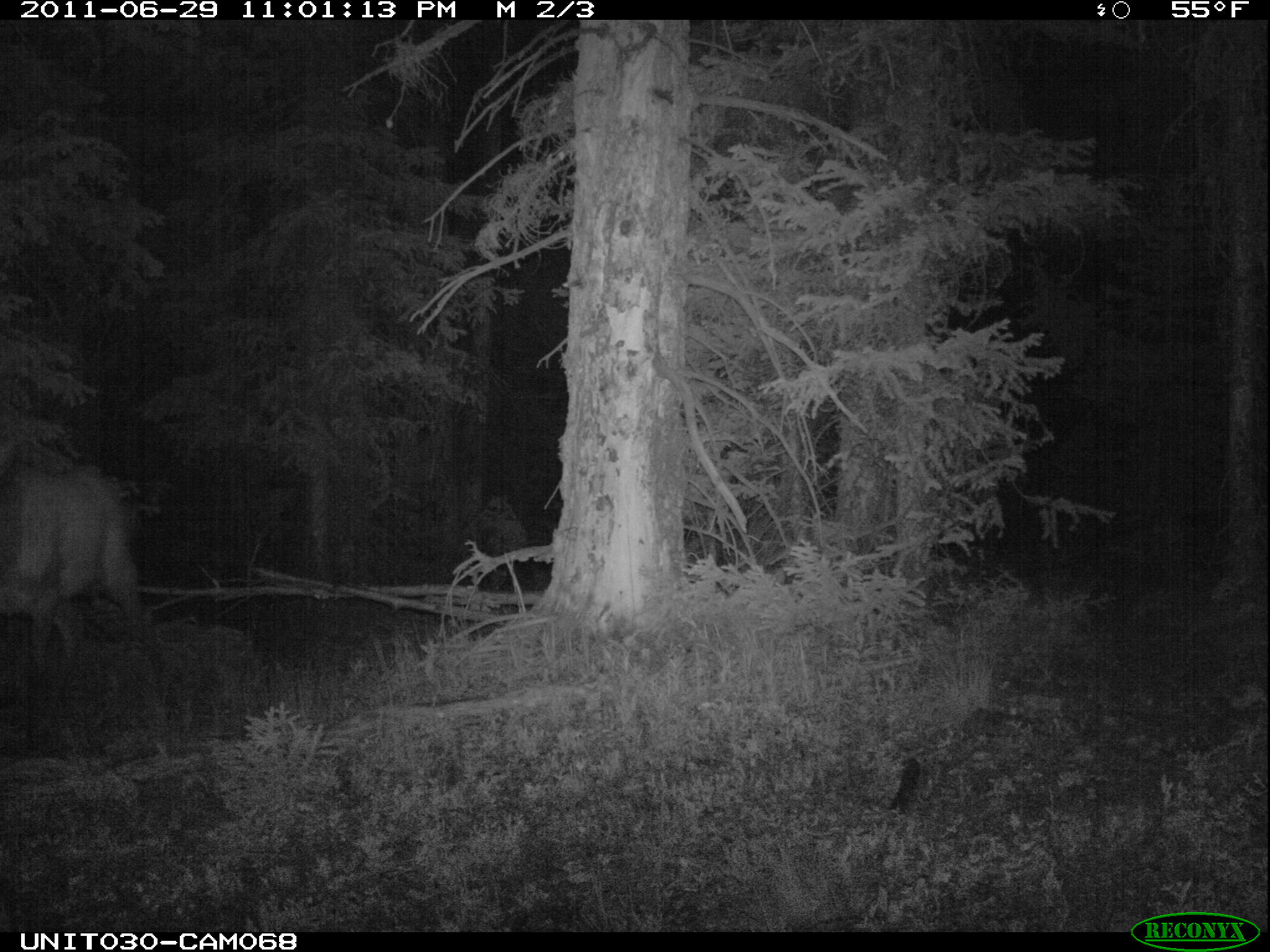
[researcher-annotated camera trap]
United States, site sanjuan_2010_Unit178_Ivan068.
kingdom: Animalia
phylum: Chordata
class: Mammalia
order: Artiodactyla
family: Cervidae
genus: Cervus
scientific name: Cervus elaphus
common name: red deer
Cervus elaphus (red deer).